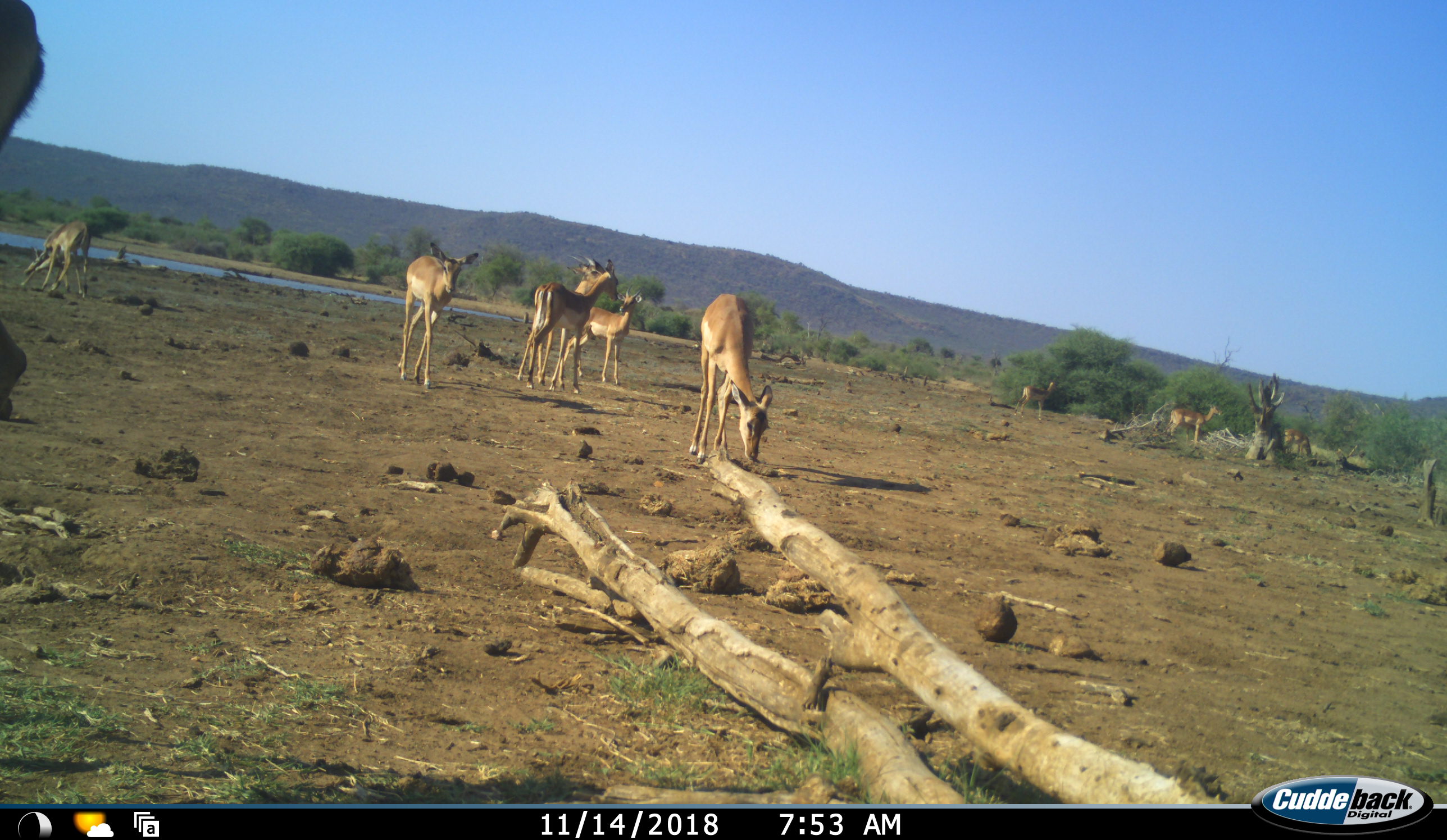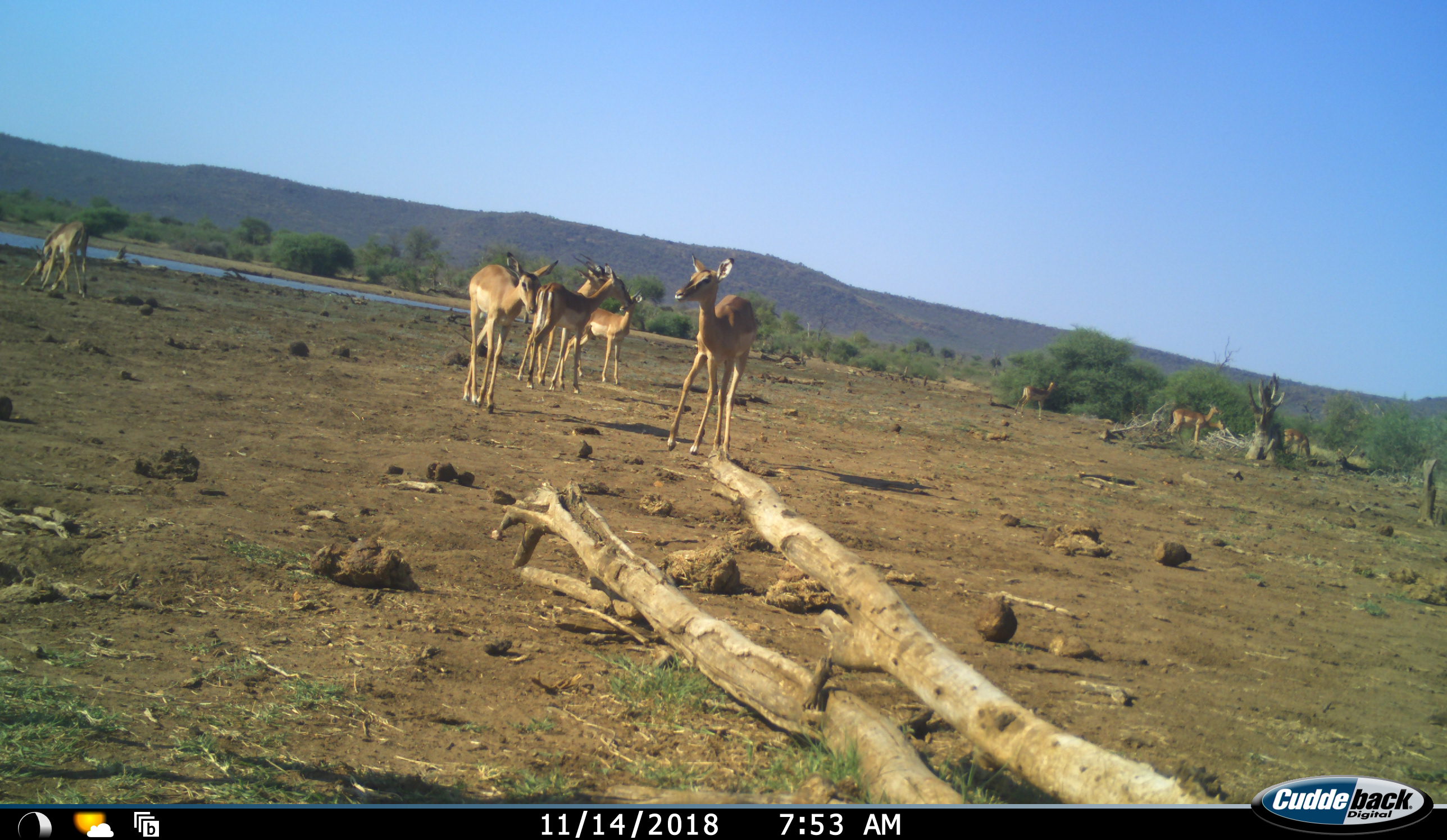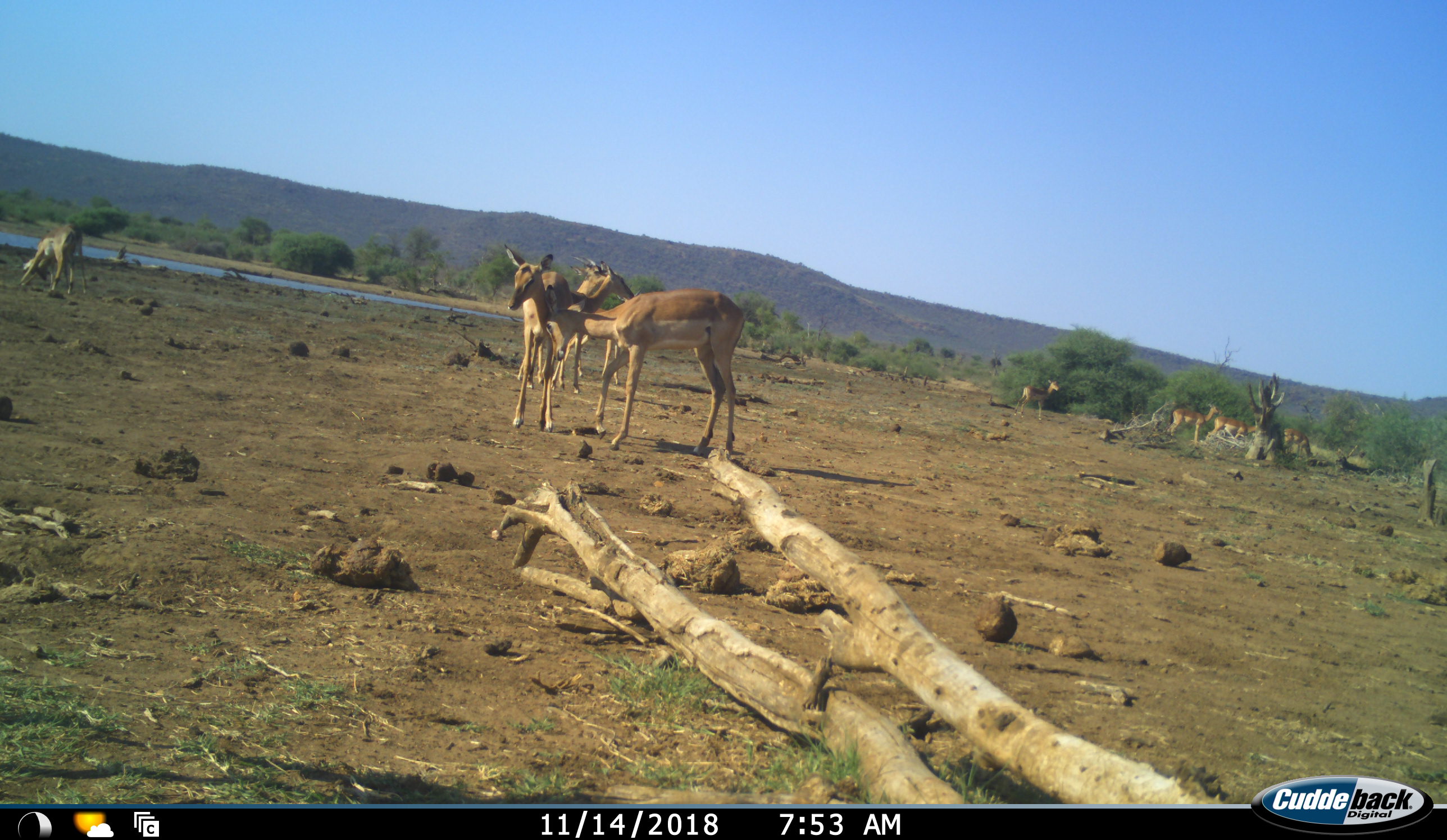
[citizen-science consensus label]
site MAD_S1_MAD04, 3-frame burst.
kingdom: Animalia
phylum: Chordata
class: Mammalia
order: Artiodactyla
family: Bovidae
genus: Aepyceros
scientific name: Aepyceros melampus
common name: impala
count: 10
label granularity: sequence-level